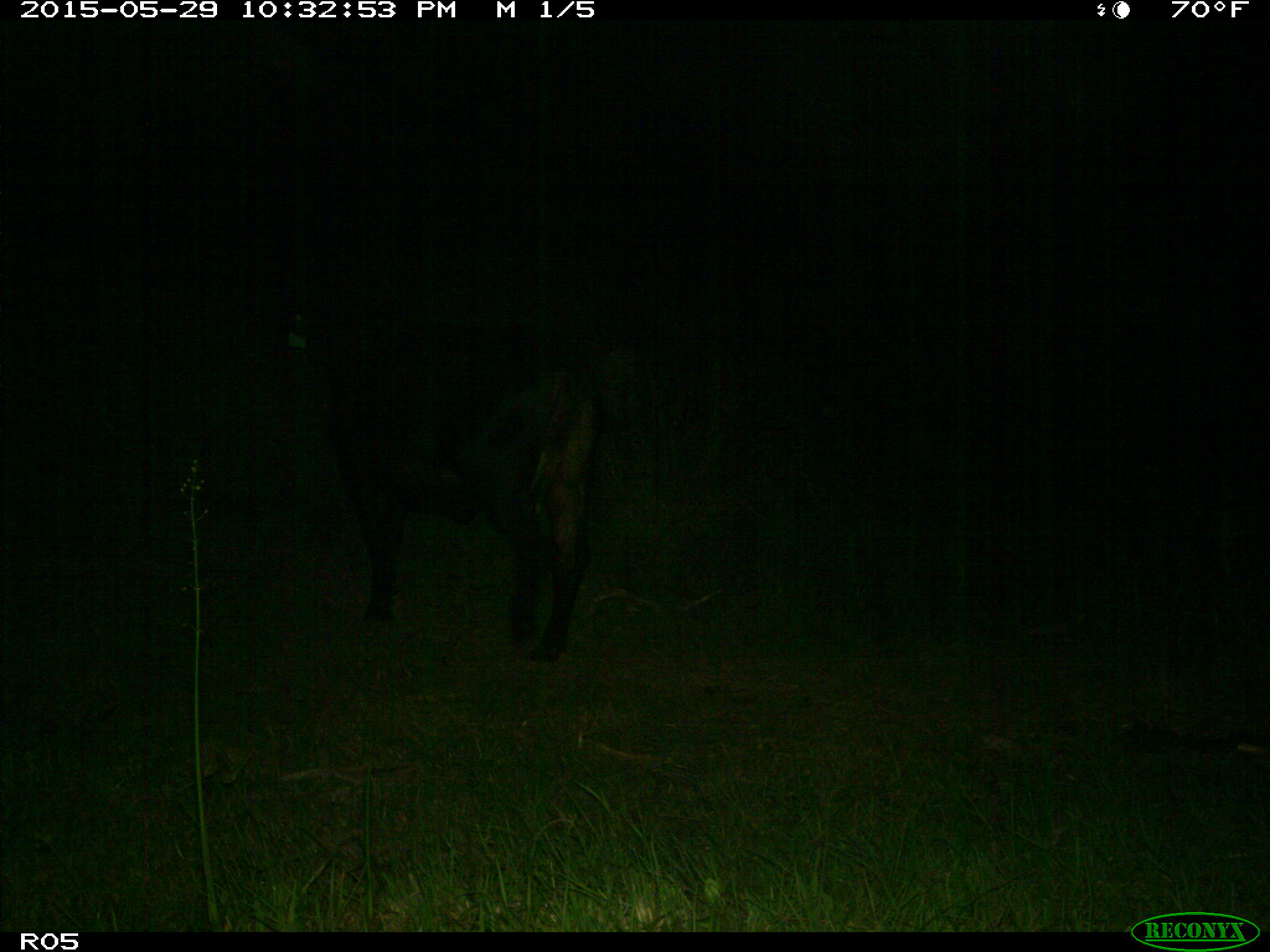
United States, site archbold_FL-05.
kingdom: Animalia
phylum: Chordata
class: Mammalia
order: Artiodactyla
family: Bovidae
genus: Bos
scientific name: Bos taurus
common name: domestic cow